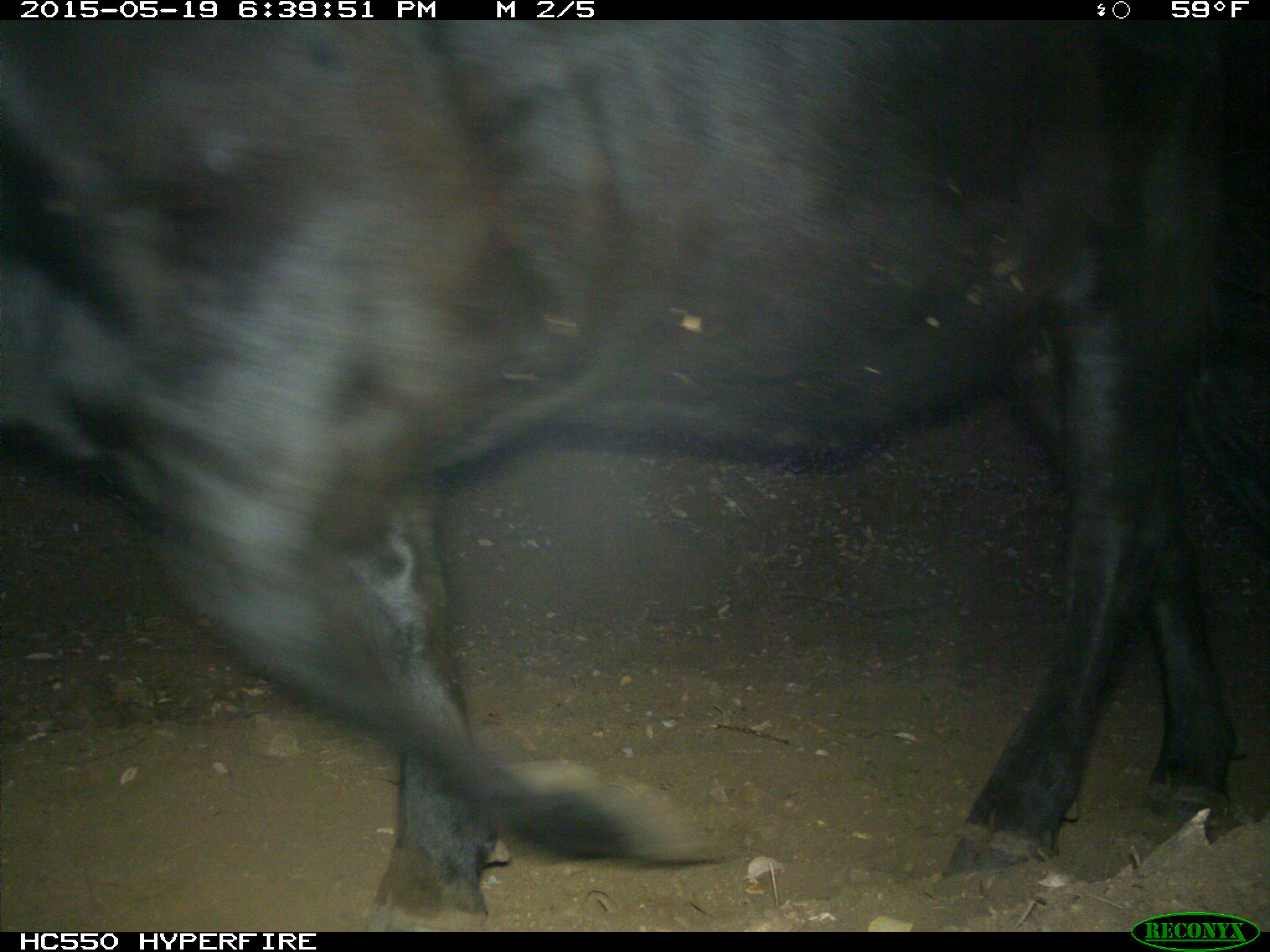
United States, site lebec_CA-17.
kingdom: Animalia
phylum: Chordata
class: Mammalia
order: Artiodactyla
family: Bovidae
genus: Bos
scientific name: Bos taurus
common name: domestic cow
Bos taurus (domestic cow).